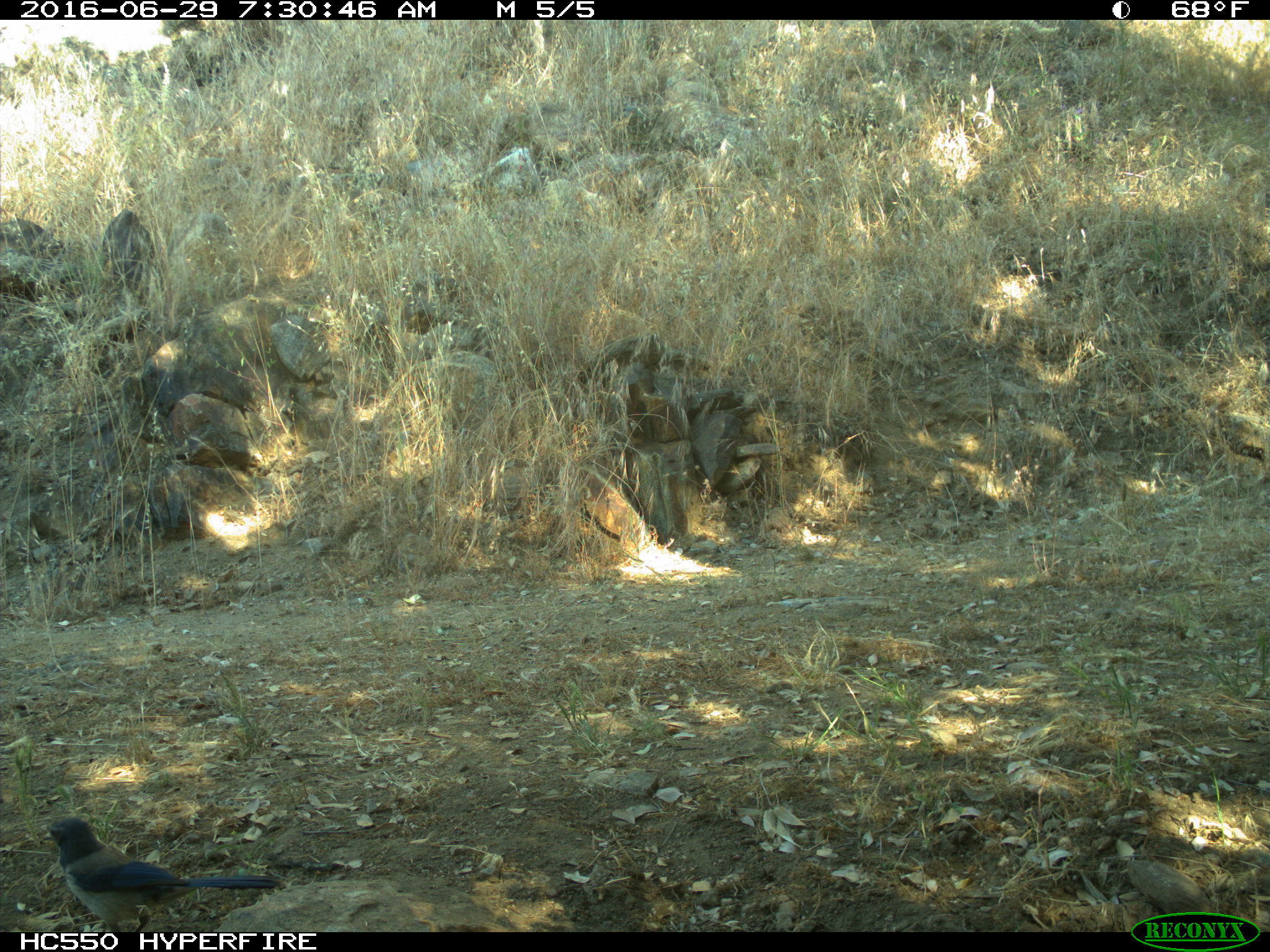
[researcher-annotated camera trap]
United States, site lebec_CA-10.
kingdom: Animalia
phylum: Chordata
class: Aves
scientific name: Aves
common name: birds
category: unidentified bird